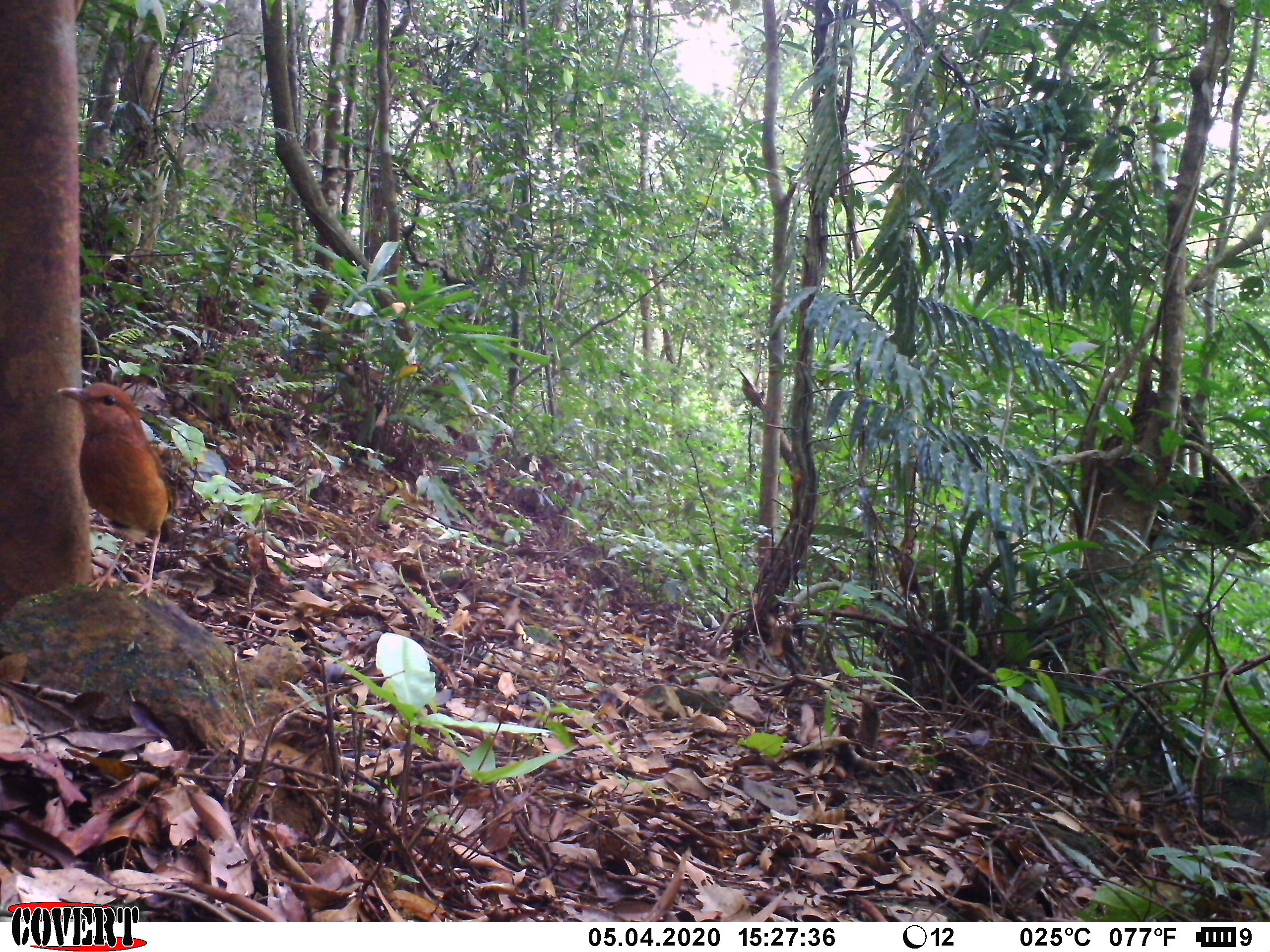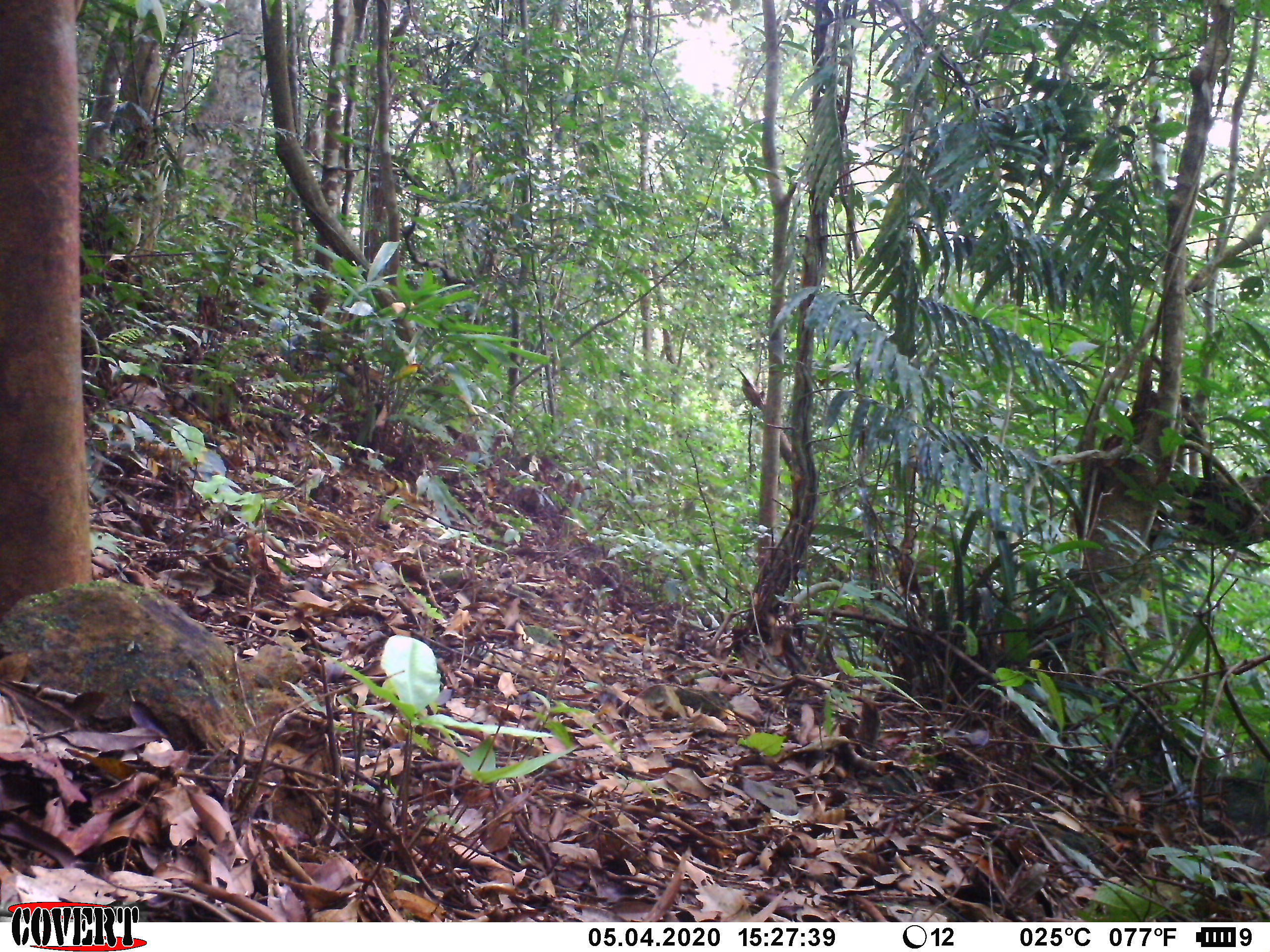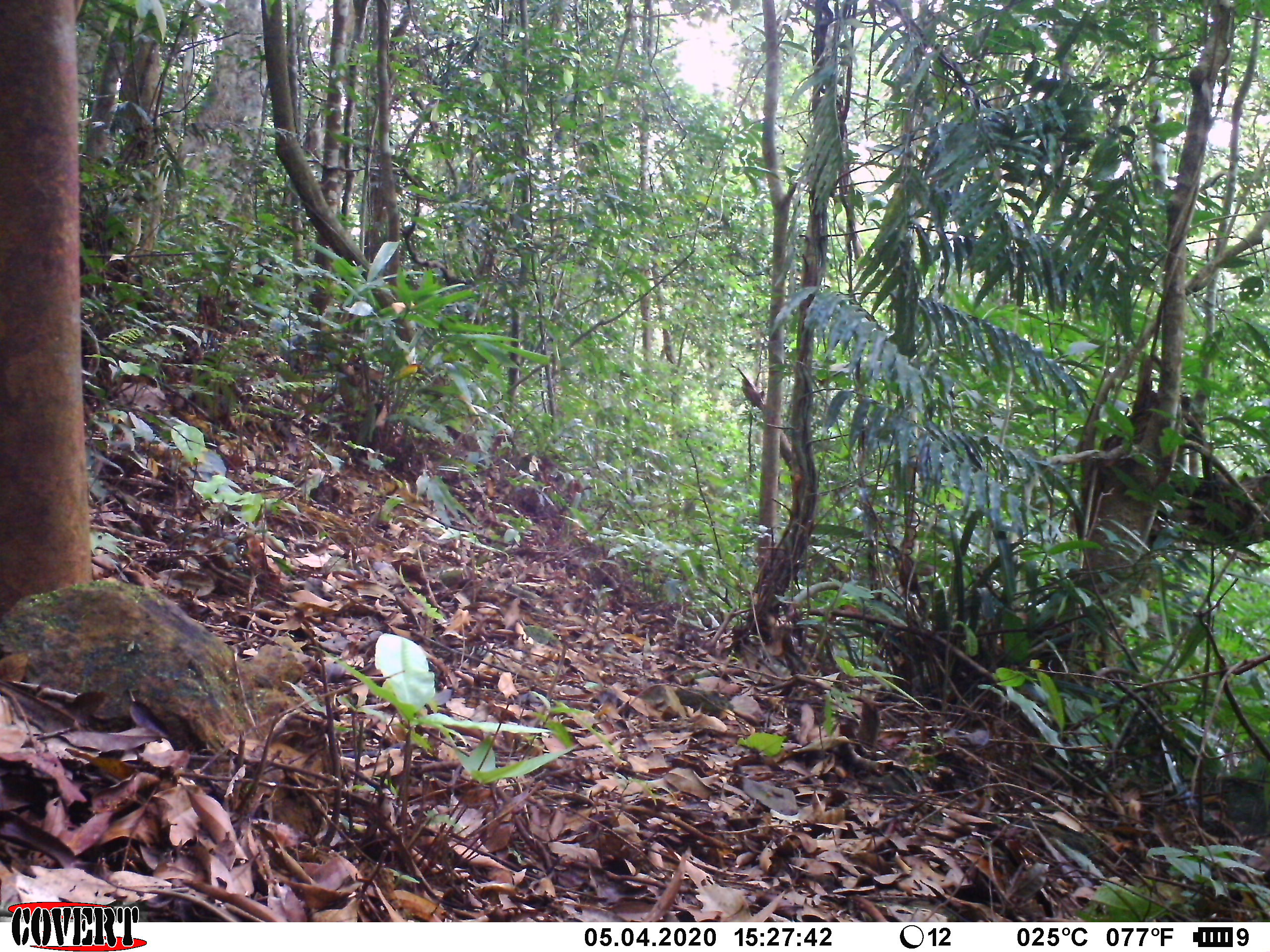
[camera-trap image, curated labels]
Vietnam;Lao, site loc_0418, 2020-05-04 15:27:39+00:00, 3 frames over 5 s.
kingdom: Animalia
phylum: Chordata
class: Aves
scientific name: Aves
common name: bird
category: unidentified bird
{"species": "unidentified bird (bird) (Aves)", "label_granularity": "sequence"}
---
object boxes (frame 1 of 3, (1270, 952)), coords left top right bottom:
unidentified bird: 55 381 178 597